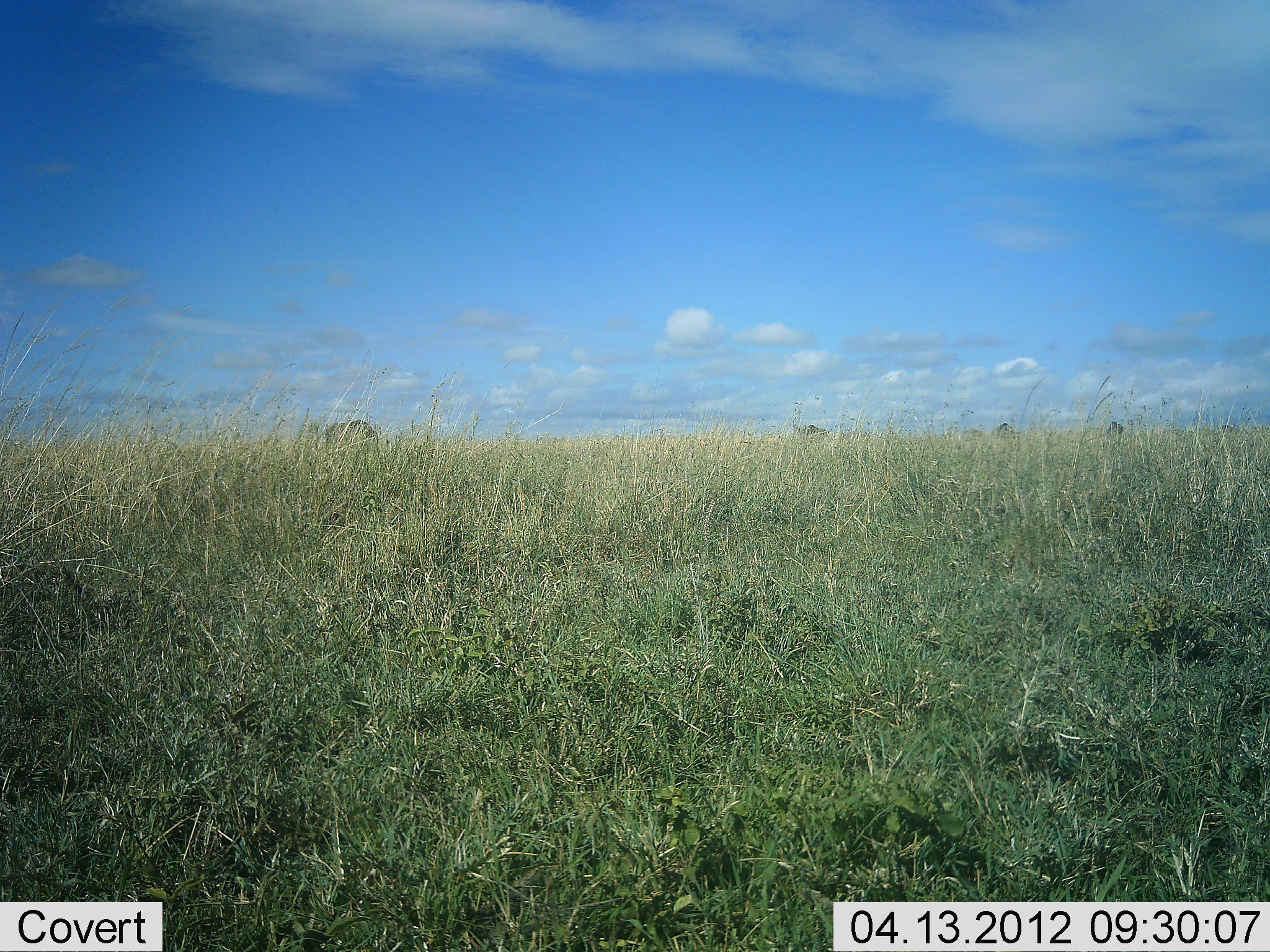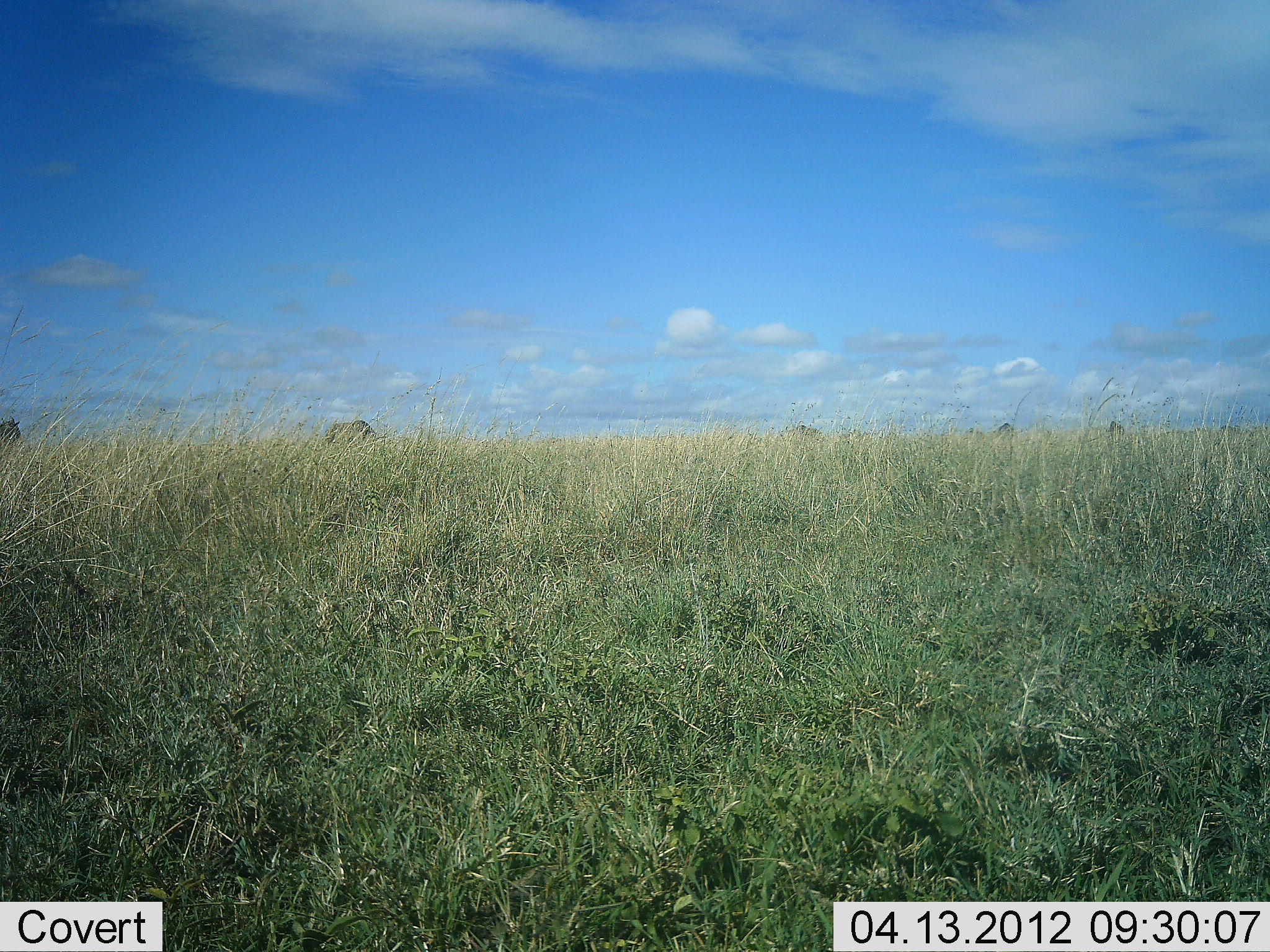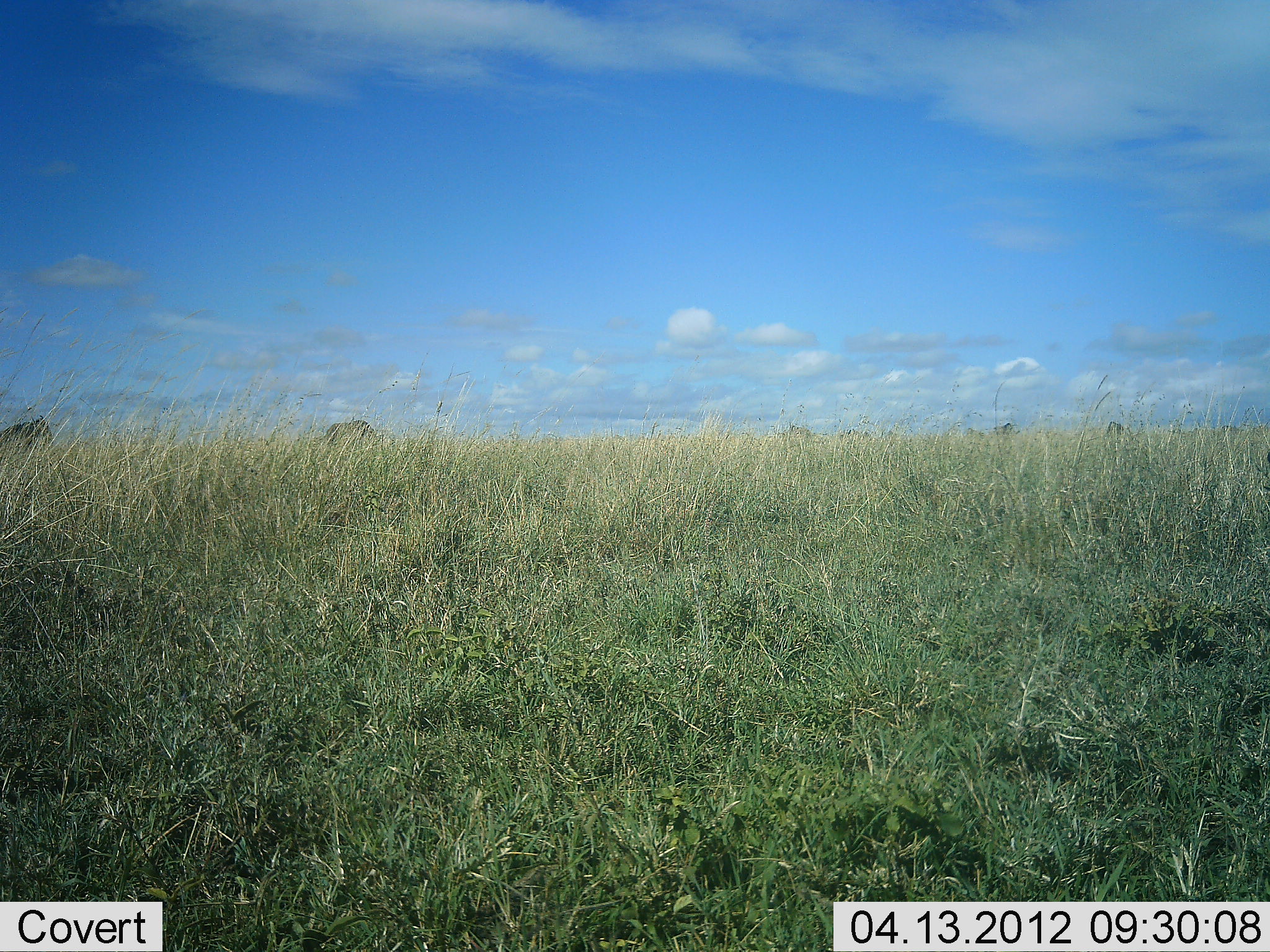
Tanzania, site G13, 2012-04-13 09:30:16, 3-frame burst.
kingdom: Animalia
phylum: Chordata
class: Mammalia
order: Artiodactyla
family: Bovidae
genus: Connochaetes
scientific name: Connochaetes taurinus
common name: blue wildebeest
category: wildebeest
Wildebeest (blue wildebeest) (Connochaetes taurinus), count 5. Behavior (volunteer vote fractions): standing 50%, resting 0%, moving 79%, interacting 0%. Young present (vote fraction): 0%. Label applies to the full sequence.